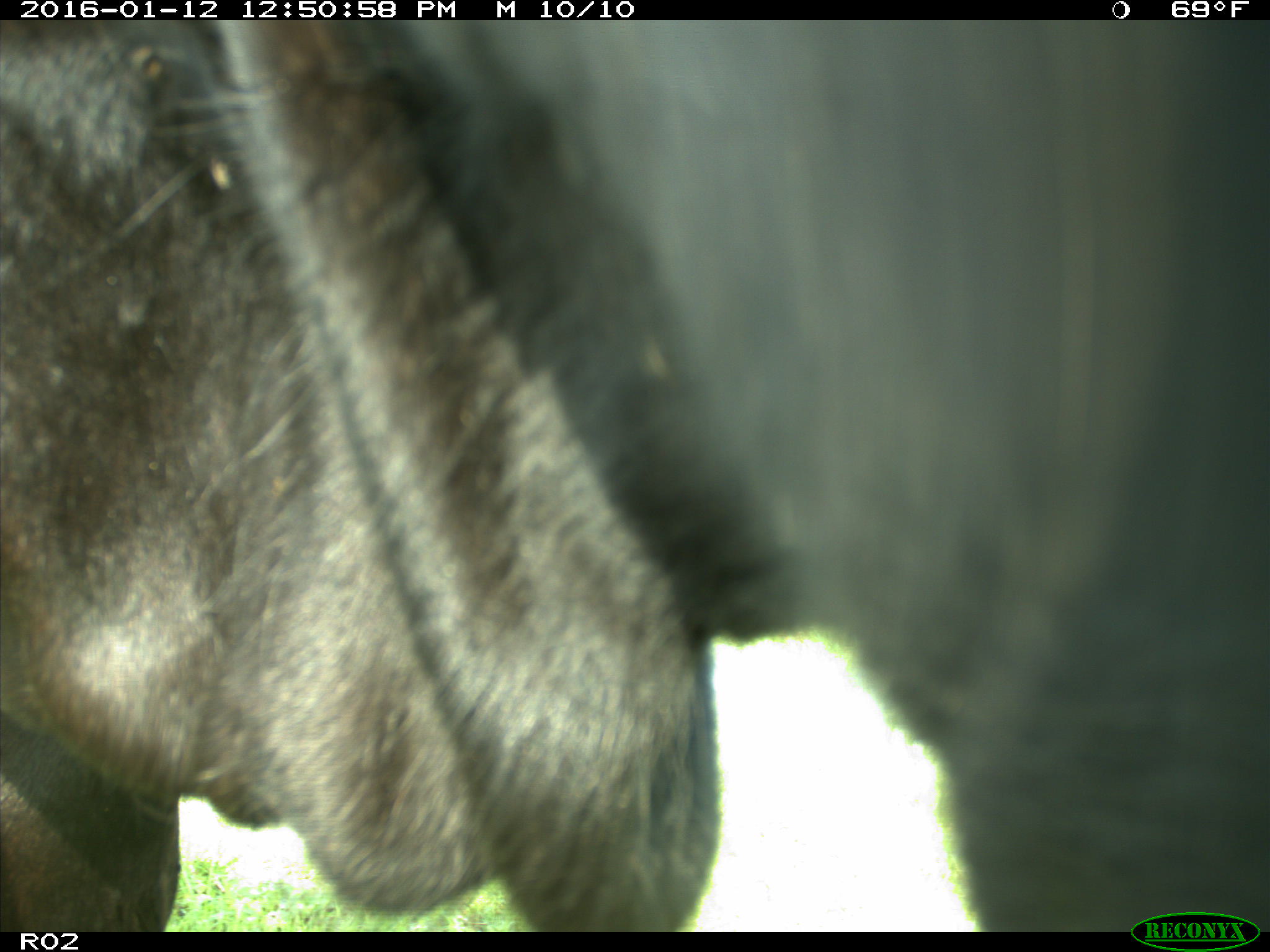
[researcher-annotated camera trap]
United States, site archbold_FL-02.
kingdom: Animalia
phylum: Chordata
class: Mammalia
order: Artiodactyla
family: Bovidae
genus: Bos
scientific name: Bos taurus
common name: domestic cow